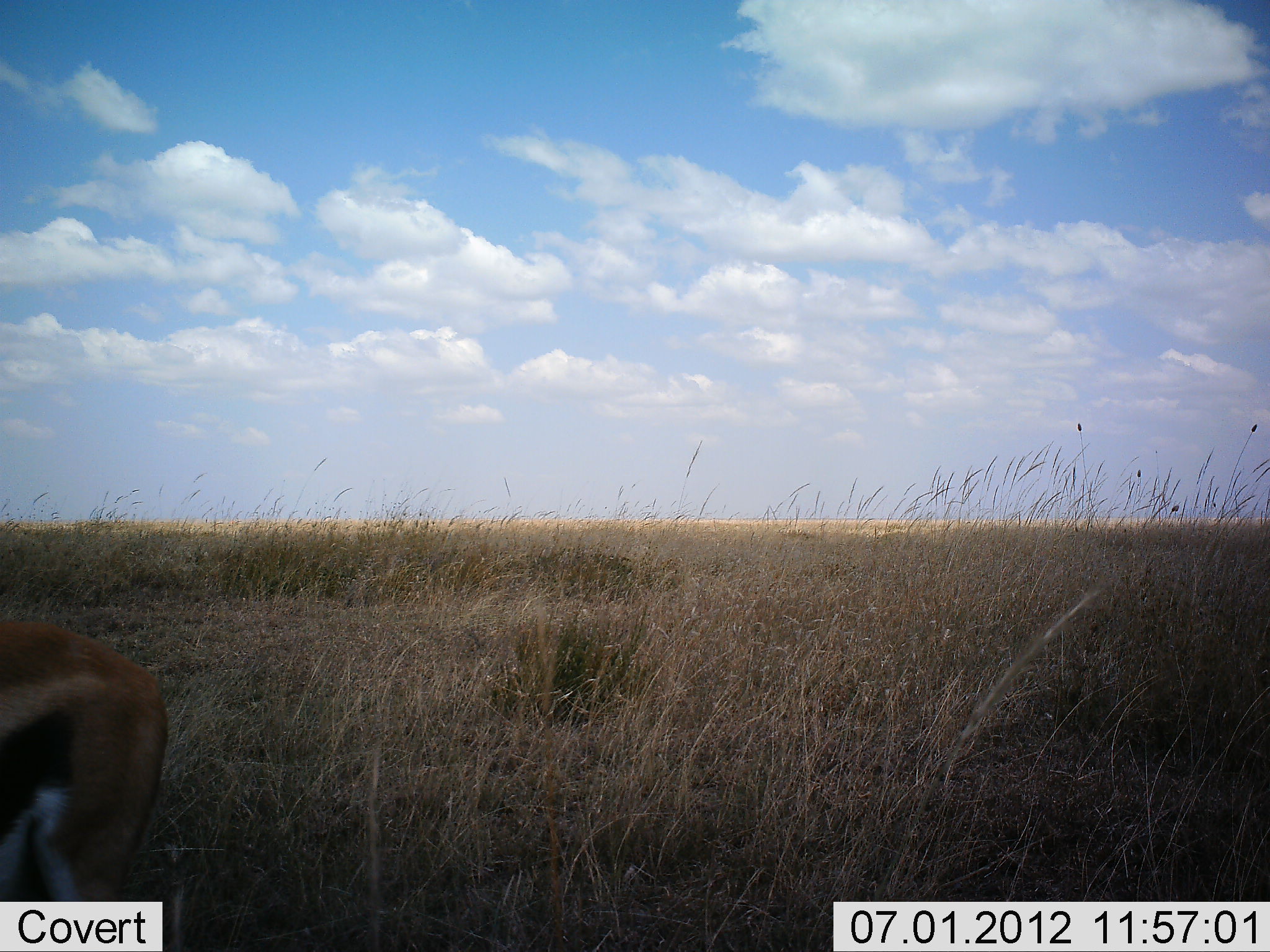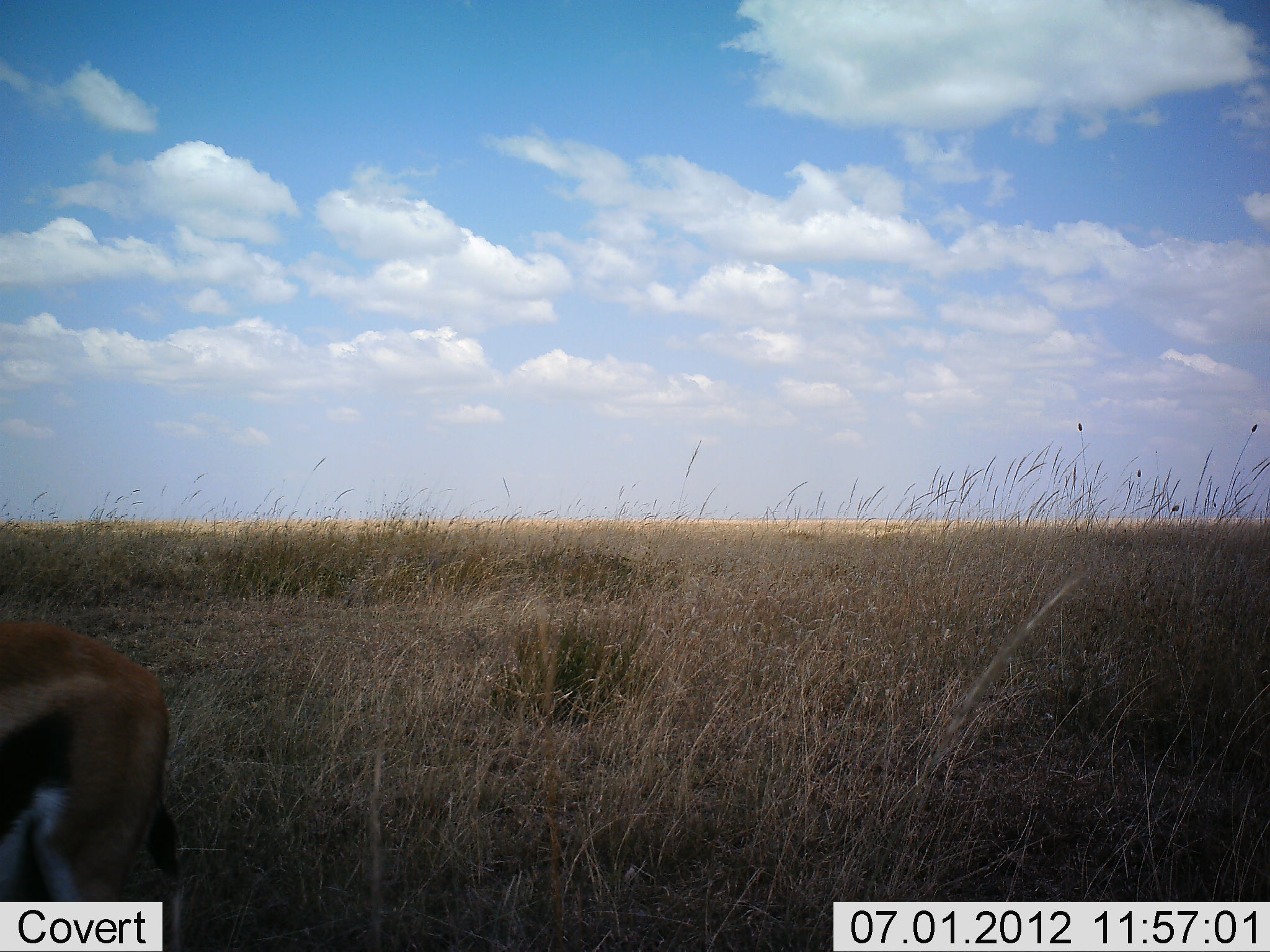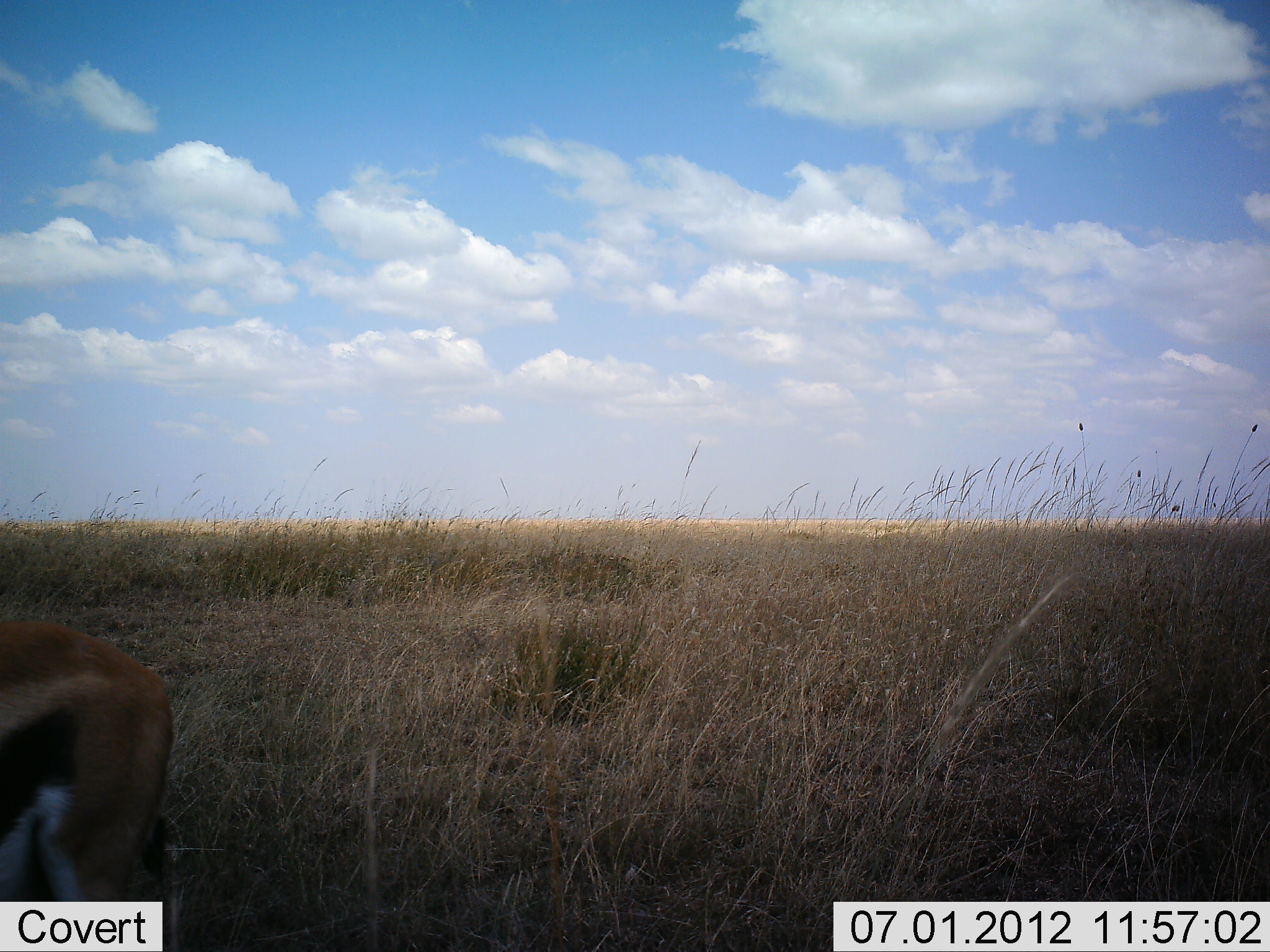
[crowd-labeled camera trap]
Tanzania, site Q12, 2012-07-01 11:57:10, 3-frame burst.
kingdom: Animalia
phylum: Chordata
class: Mammalia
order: Artiodactyla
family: Bovidae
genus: Eudorcas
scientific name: Eudorcas thomsonii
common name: thomson's gazelle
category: gazellethomsons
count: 1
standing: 90%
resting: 0%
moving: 0%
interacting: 0%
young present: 0%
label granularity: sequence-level